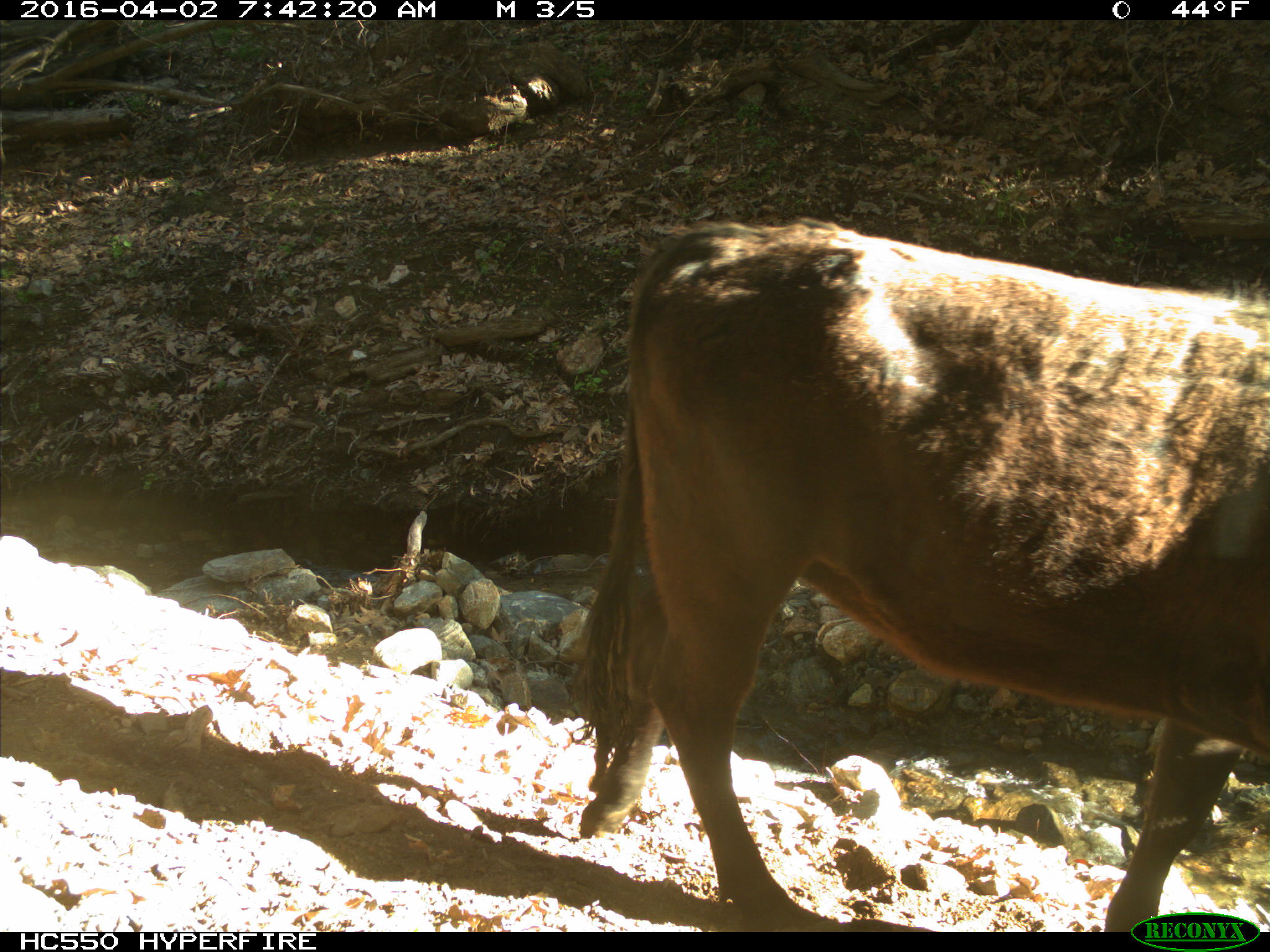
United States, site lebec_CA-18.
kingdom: Animalia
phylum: Chordata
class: Mammalia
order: Artiodactyla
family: Bovidae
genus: Bos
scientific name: Bos taurus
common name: domestic cow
Bos taurus (domestic cow).